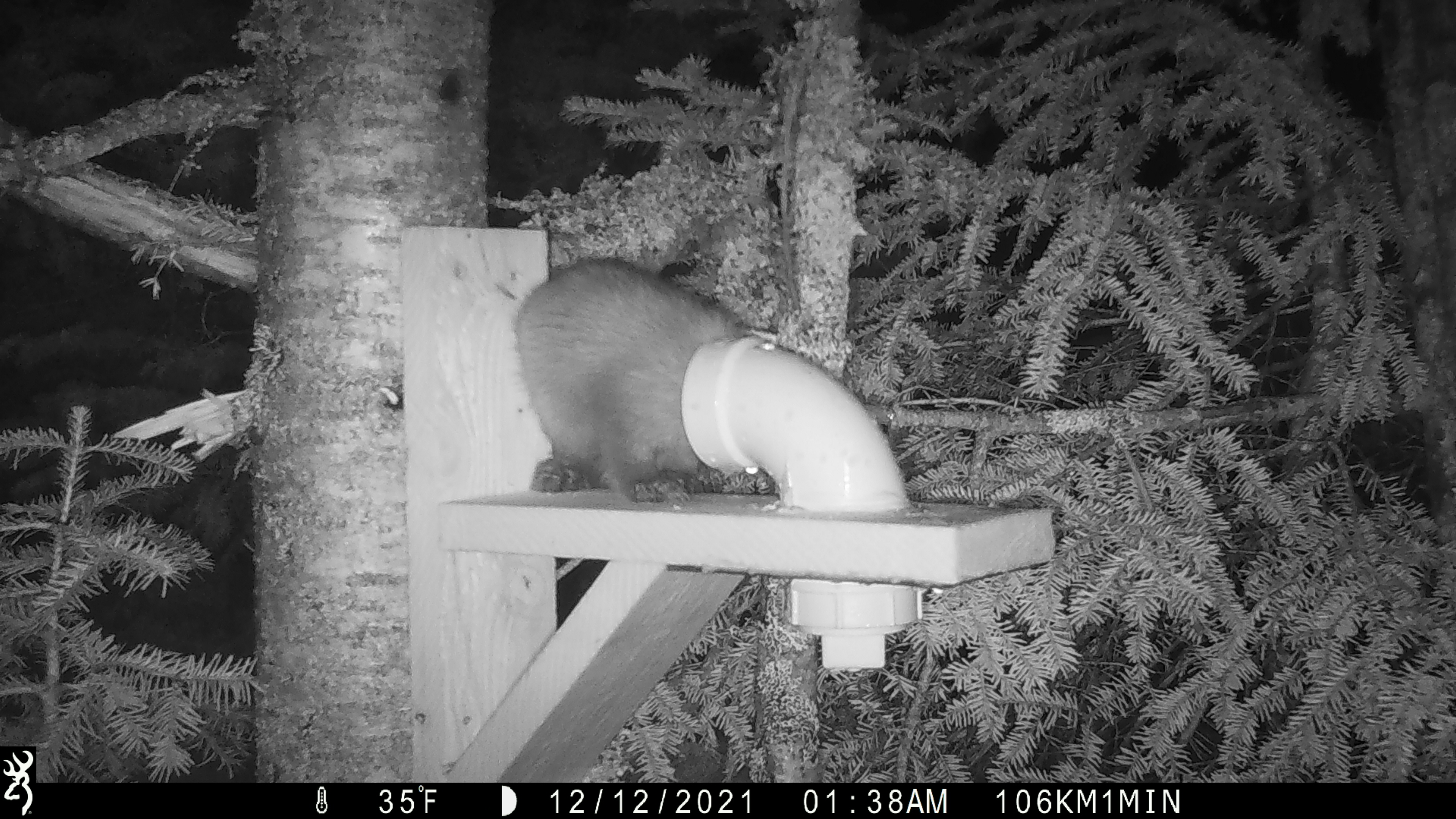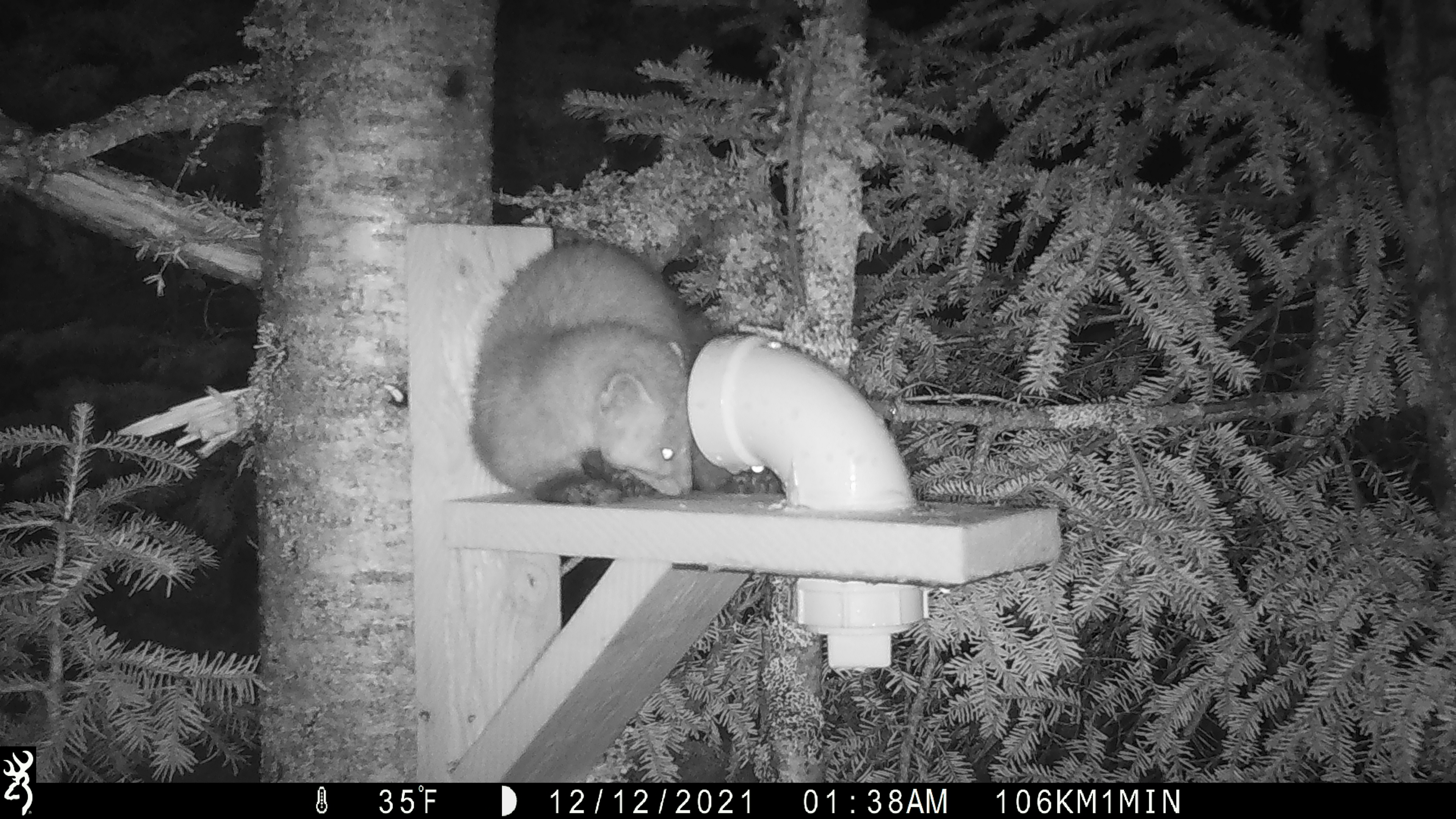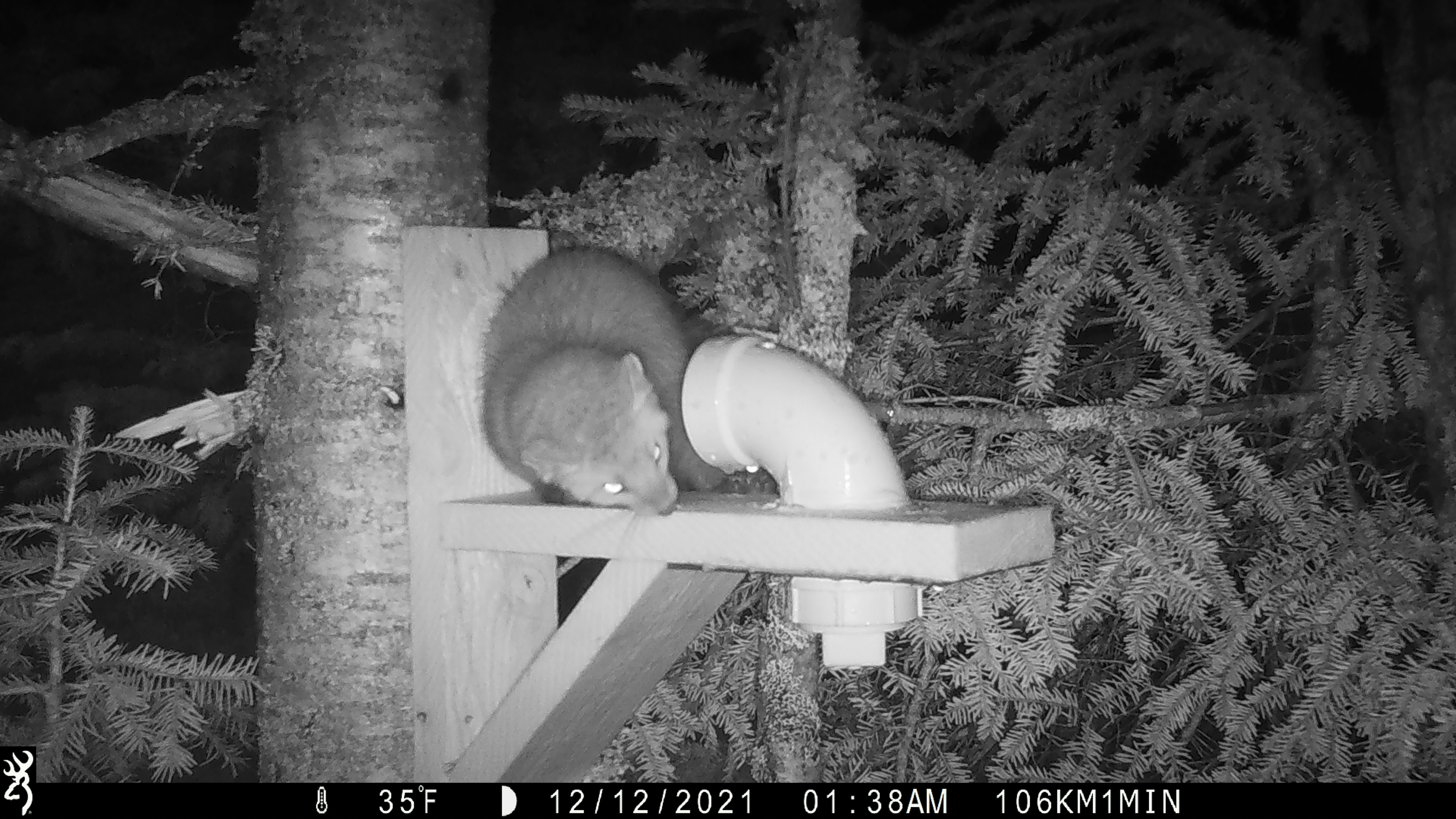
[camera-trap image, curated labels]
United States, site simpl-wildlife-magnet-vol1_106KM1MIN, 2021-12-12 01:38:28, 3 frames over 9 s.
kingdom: Animalia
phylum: Chordata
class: Mammalia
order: Carnivora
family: Mustelidae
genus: Martes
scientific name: Martes americana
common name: american marten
American marten (Martes americana).